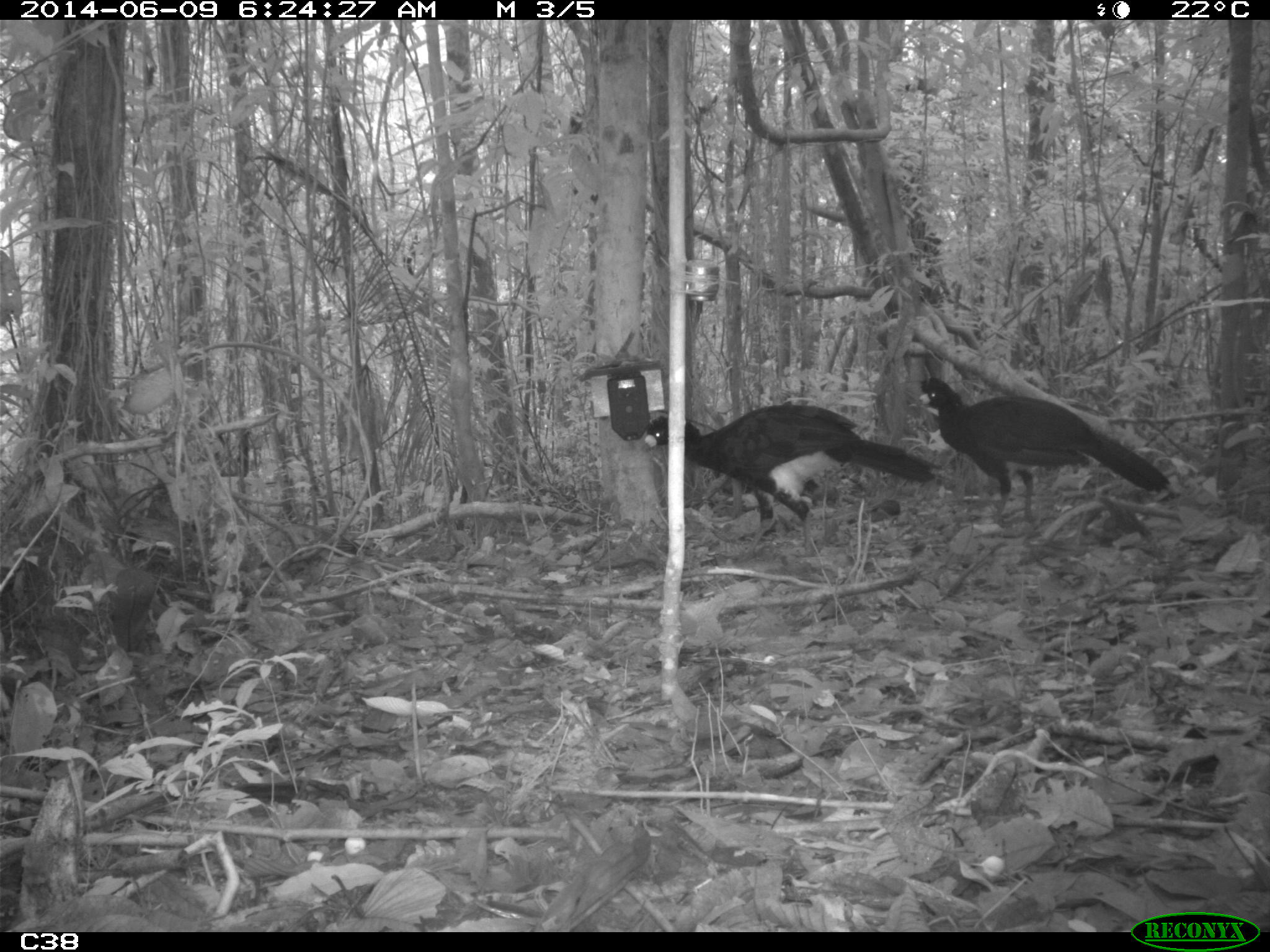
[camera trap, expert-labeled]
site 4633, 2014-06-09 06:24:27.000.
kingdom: Animalia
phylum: Chordata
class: Aves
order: Galliformes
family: Cracidae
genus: Crax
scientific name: Crax alector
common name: black curassow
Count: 2.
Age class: adult.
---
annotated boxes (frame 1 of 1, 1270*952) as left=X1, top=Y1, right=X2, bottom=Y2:
crax alector: left=641, top=401, right=942, bottom=542; left=920, top=375, right=1171, bottom=524